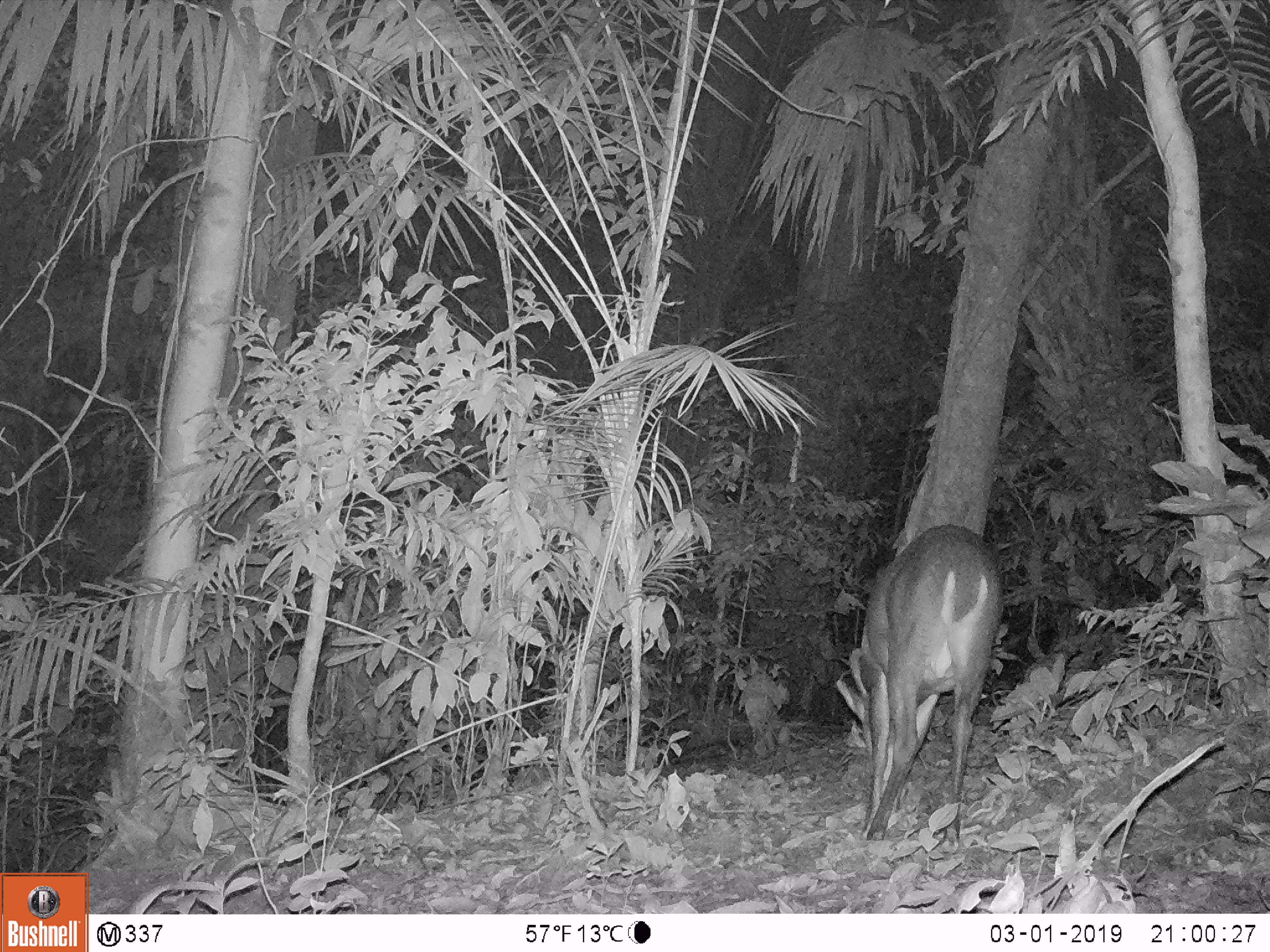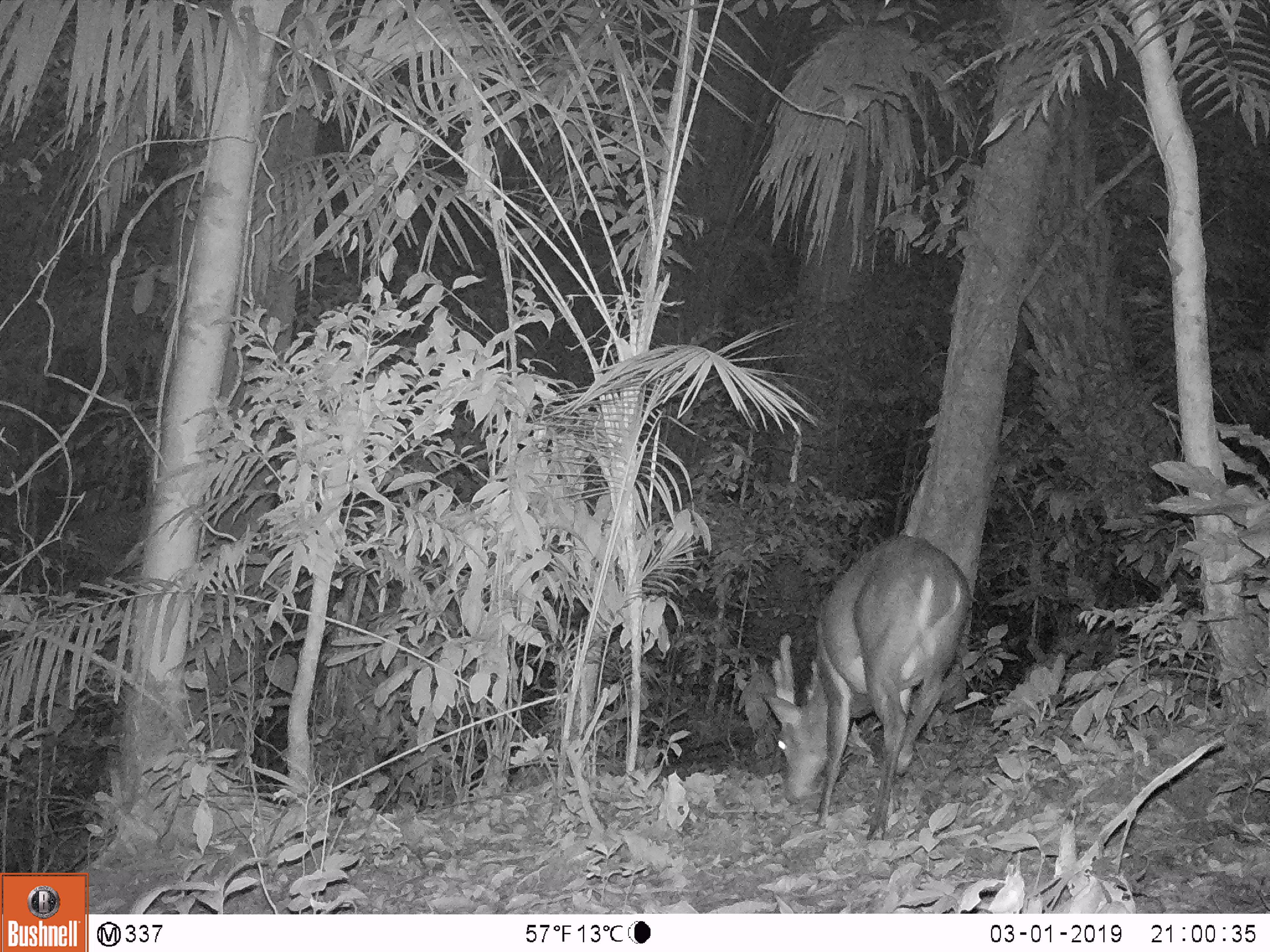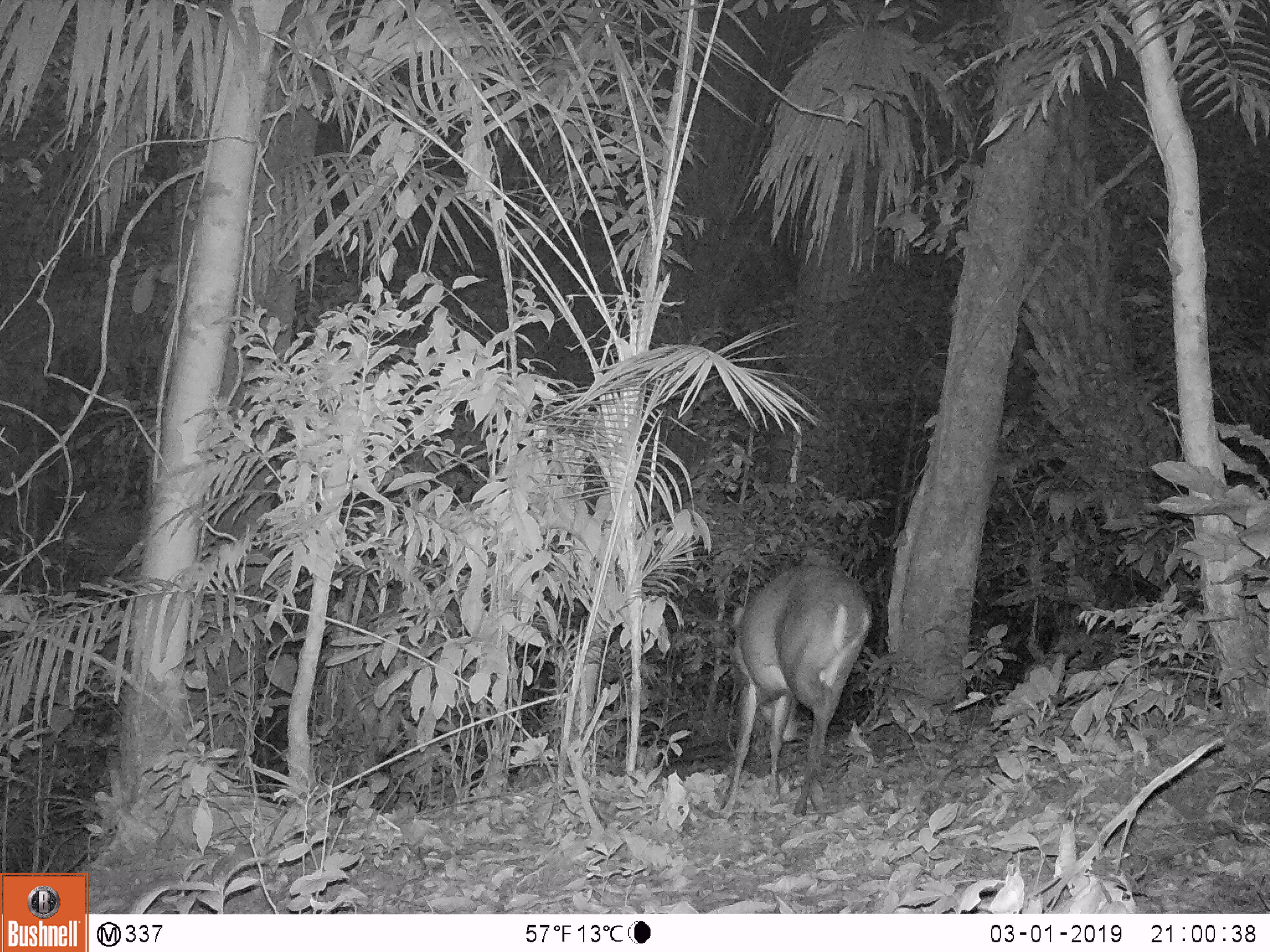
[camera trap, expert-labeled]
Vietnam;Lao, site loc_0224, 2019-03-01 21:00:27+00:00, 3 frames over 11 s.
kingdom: Animalia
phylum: Chordata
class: Mammalia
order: Artiodactyla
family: Cervidae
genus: Muntiacus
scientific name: Muntiacus vuquangensis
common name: large-antlered muntjac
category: large antlered muntjac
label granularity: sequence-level